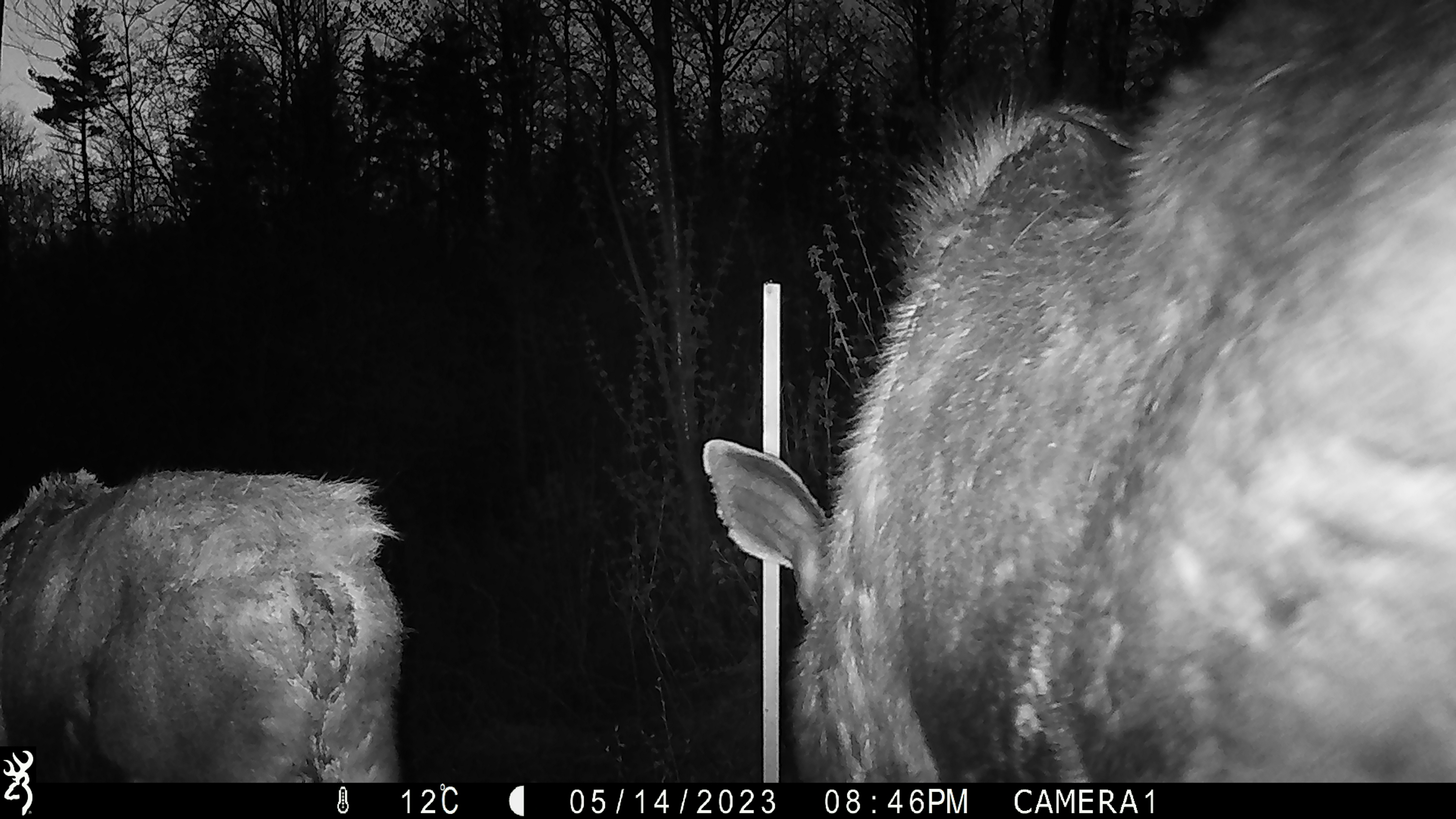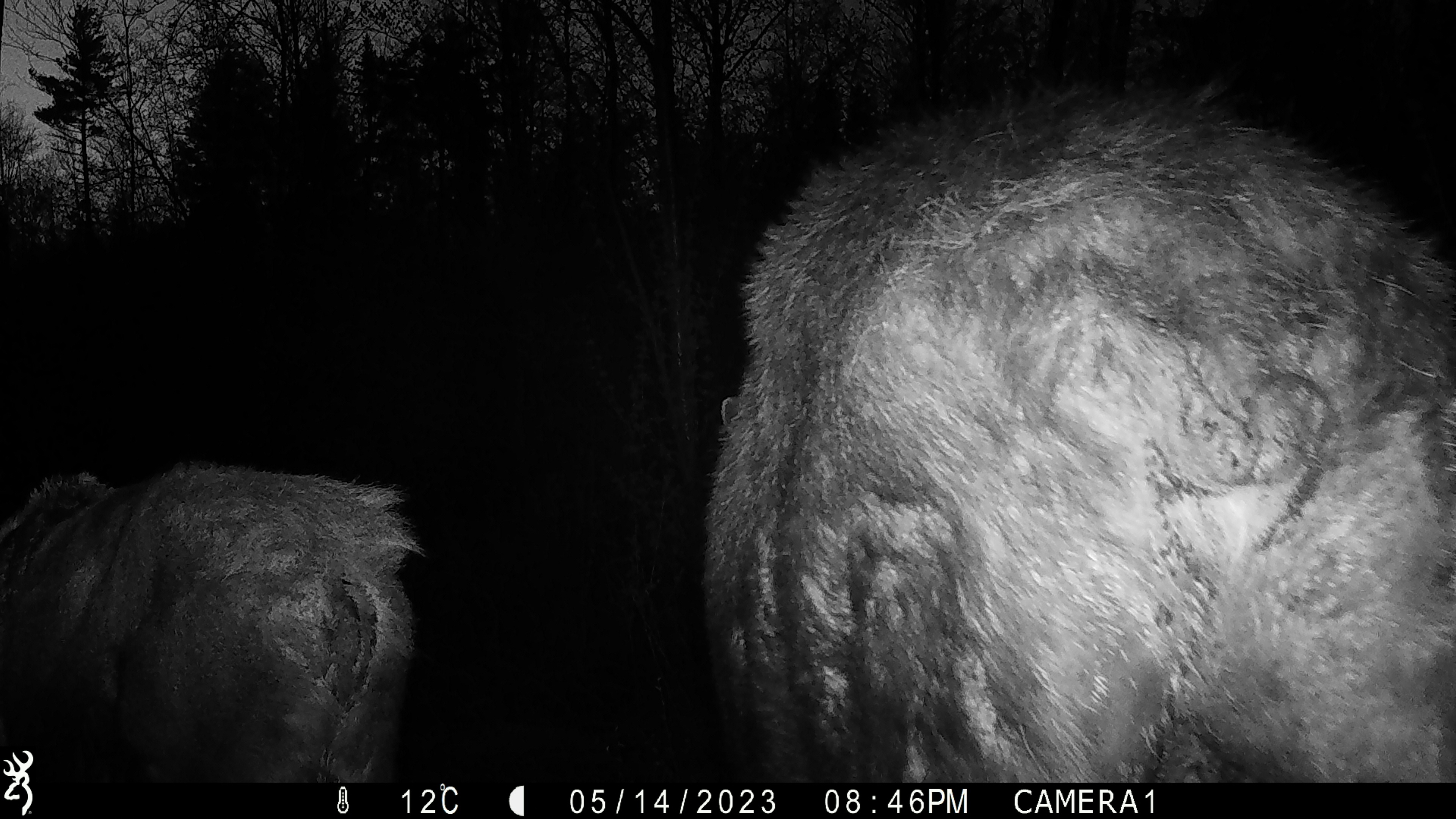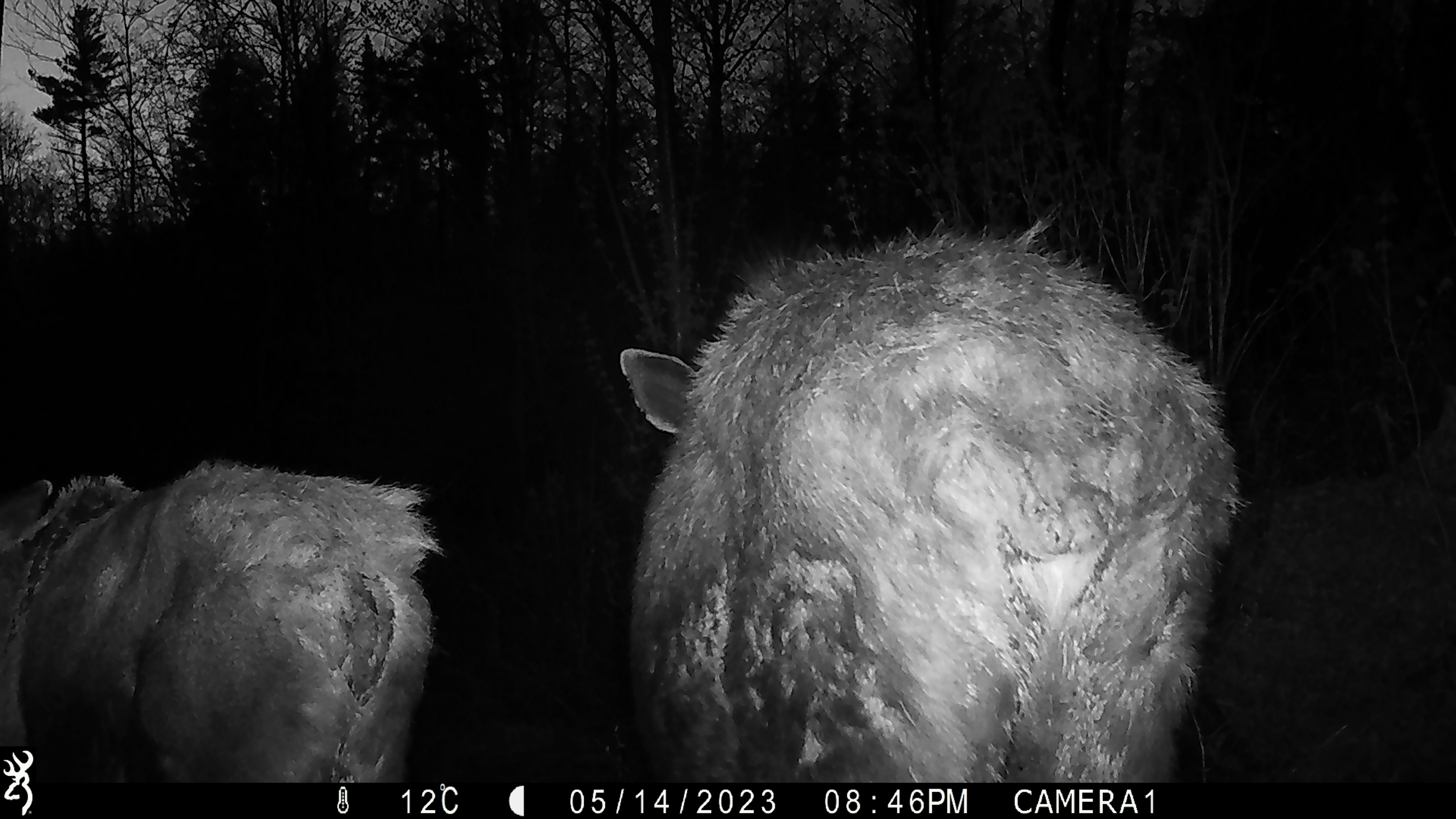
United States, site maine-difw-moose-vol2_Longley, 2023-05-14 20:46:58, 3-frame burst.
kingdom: Animalia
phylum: Chordata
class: Mammalia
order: Artiodactyla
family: Cervidae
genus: Alces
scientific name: Alces alces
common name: moose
Moose (Alces alces).